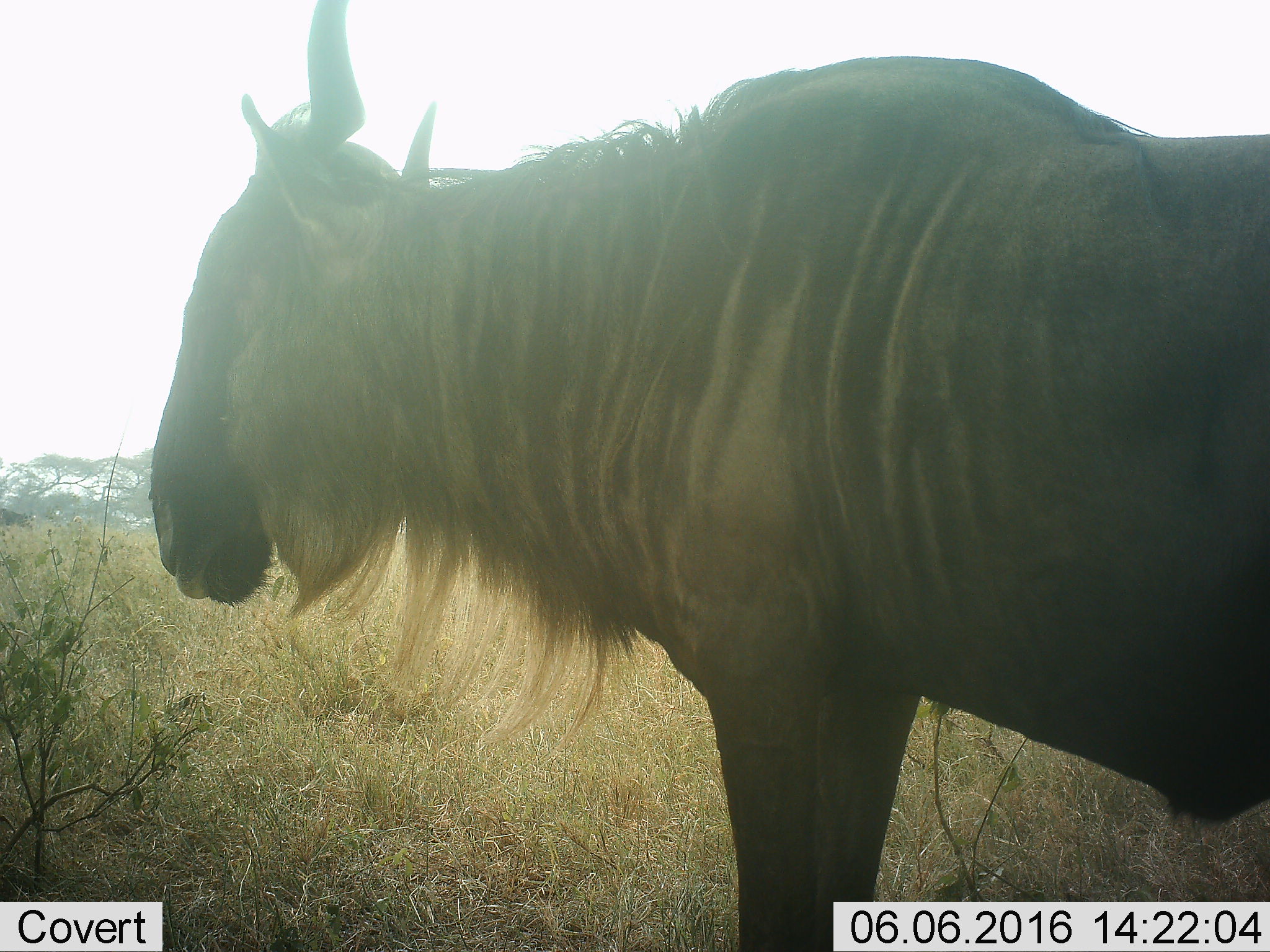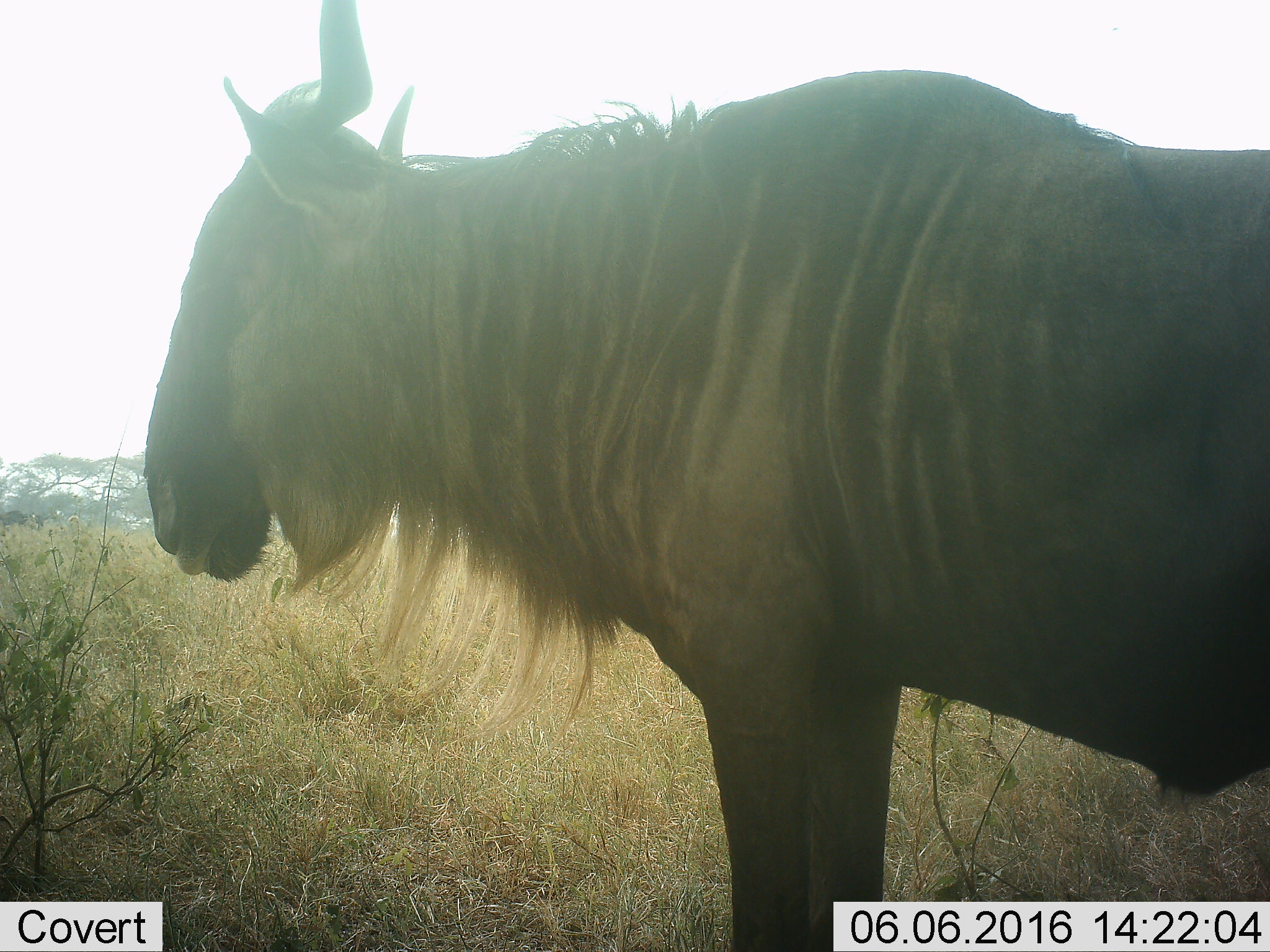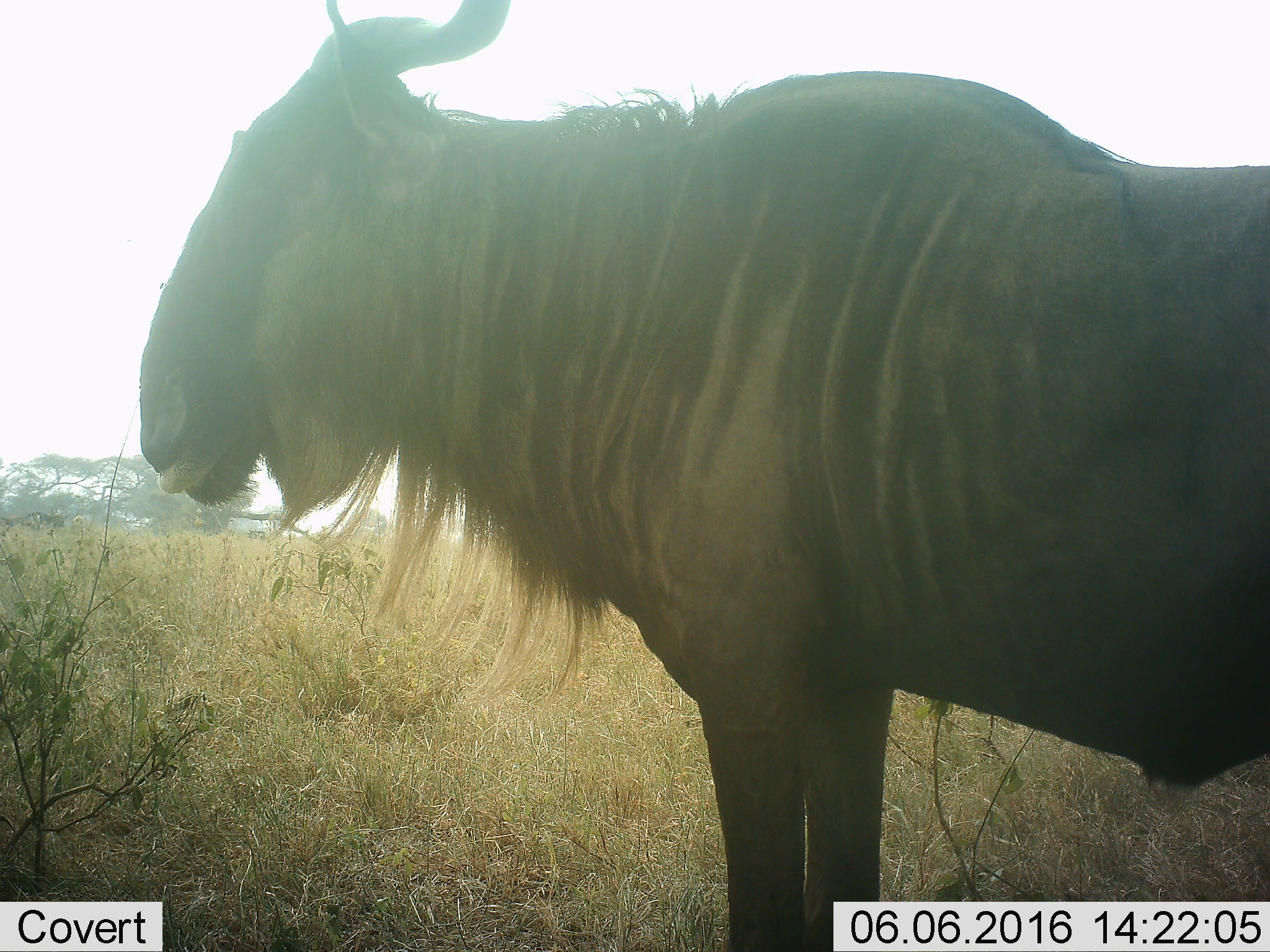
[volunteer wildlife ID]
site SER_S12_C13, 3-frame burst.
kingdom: Animalia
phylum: Chordata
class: Mammalia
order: Artiodactyla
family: Bovidae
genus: Connochaetes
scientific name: Connochaetes taurinus taurinus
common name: blue wildebeest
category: wildebeestblue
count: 1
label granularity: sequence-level